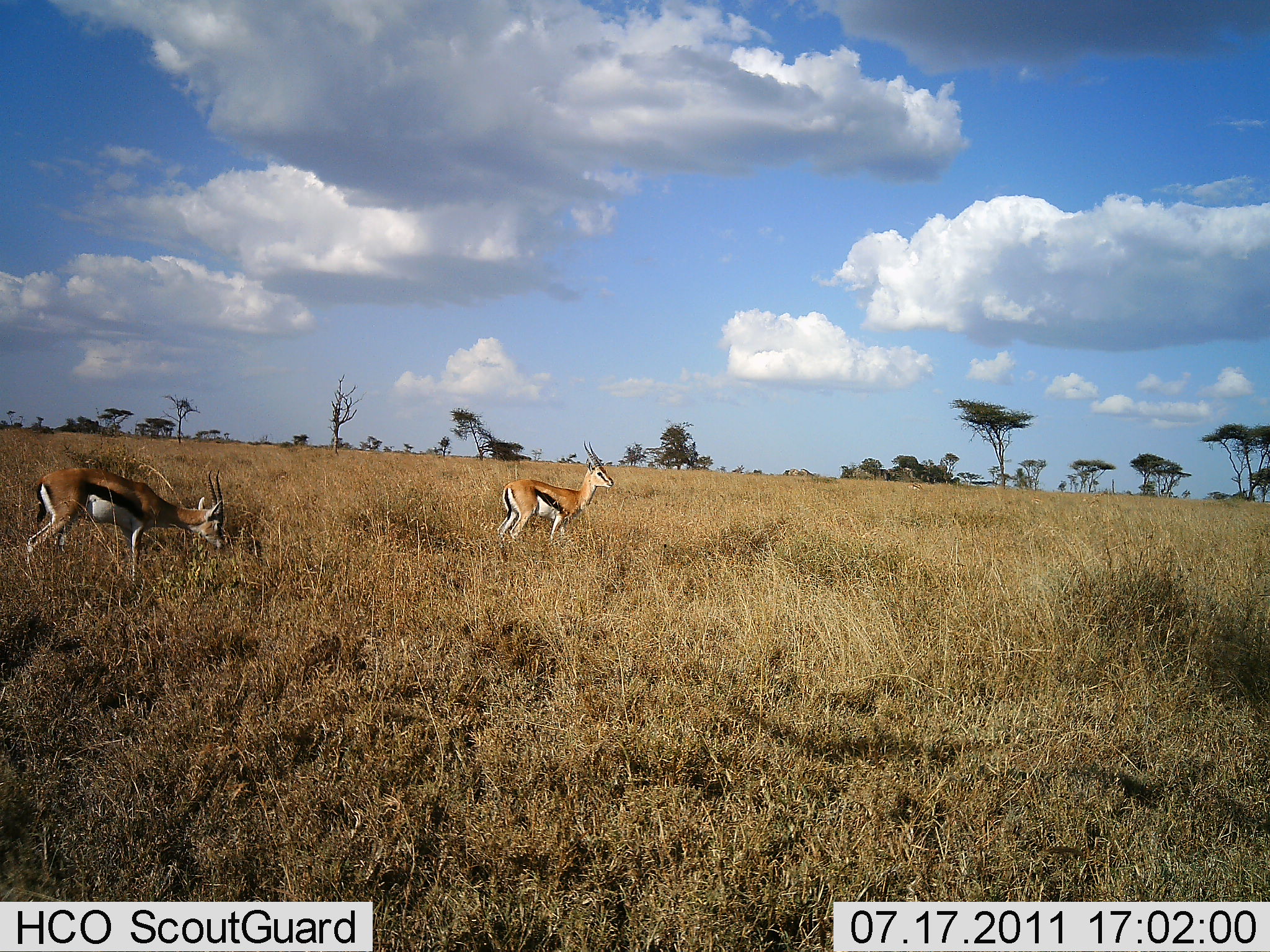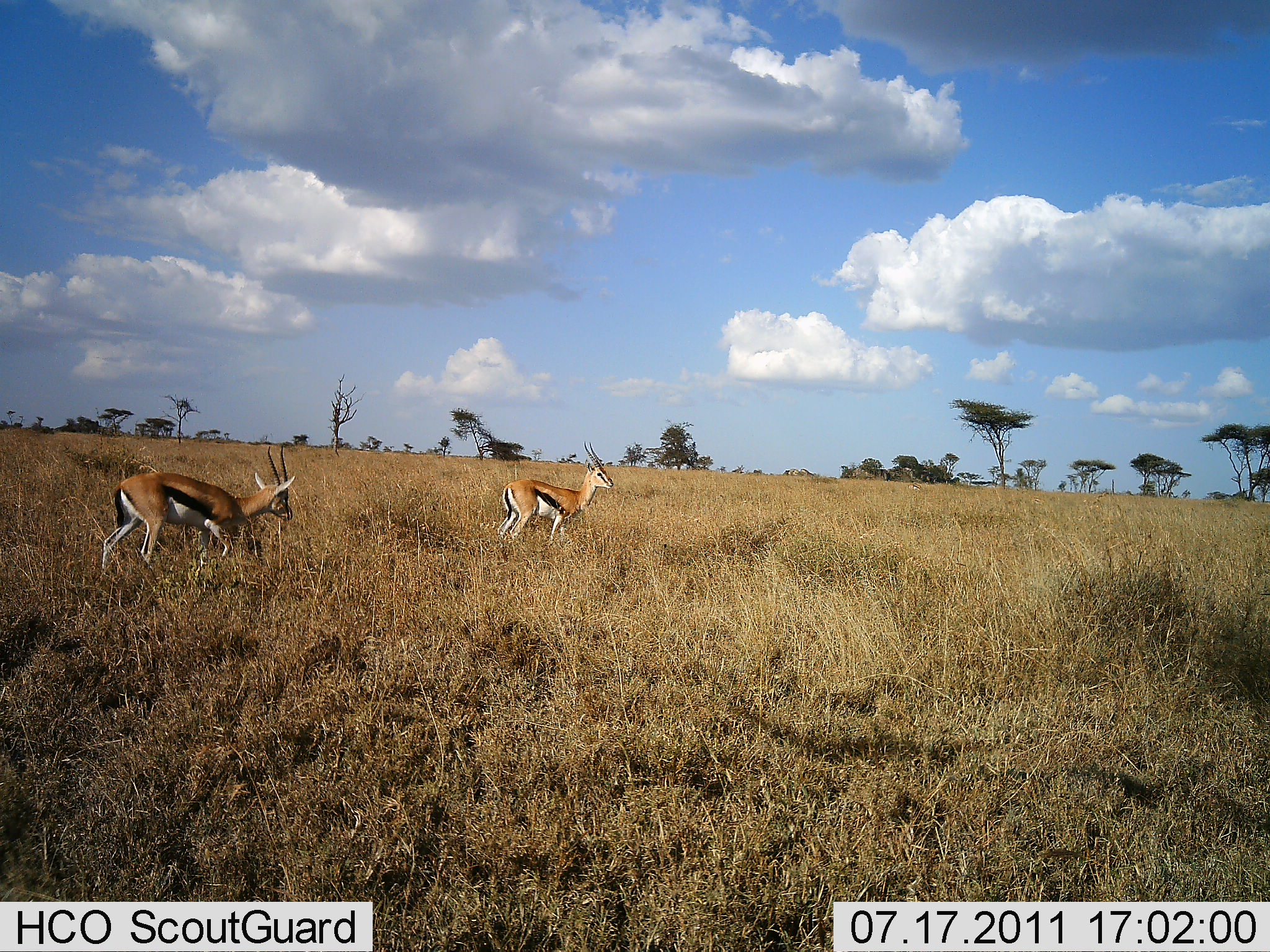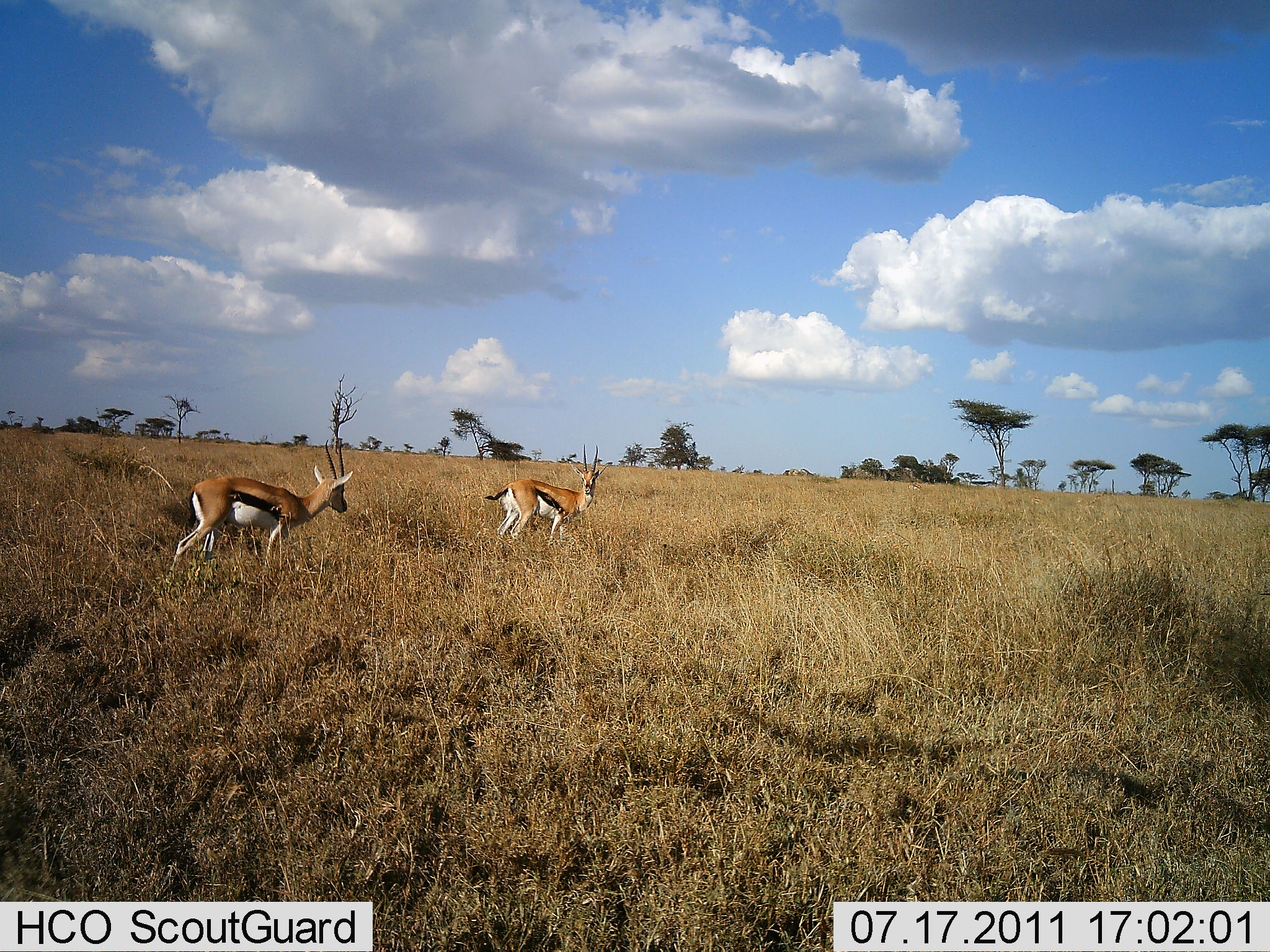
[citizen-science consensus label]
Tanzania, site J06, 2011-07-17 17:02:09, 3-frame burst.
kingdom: Animalia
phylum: Chordata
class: Mammalia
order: Artiodactyla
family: Bovidae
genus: Eudorcas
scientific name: Eudorcas thomsonii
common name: thomson's gazelle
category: gazellethomsons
Gazellethomsons (thomson's gazelle) (Eudorcas thomsonii), count 2. Behavior (volunteer vote fractions): standing 42%, resting 0%, moving 50%, interacting 0%. Young present (vote fraction): 0%. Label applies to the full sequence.